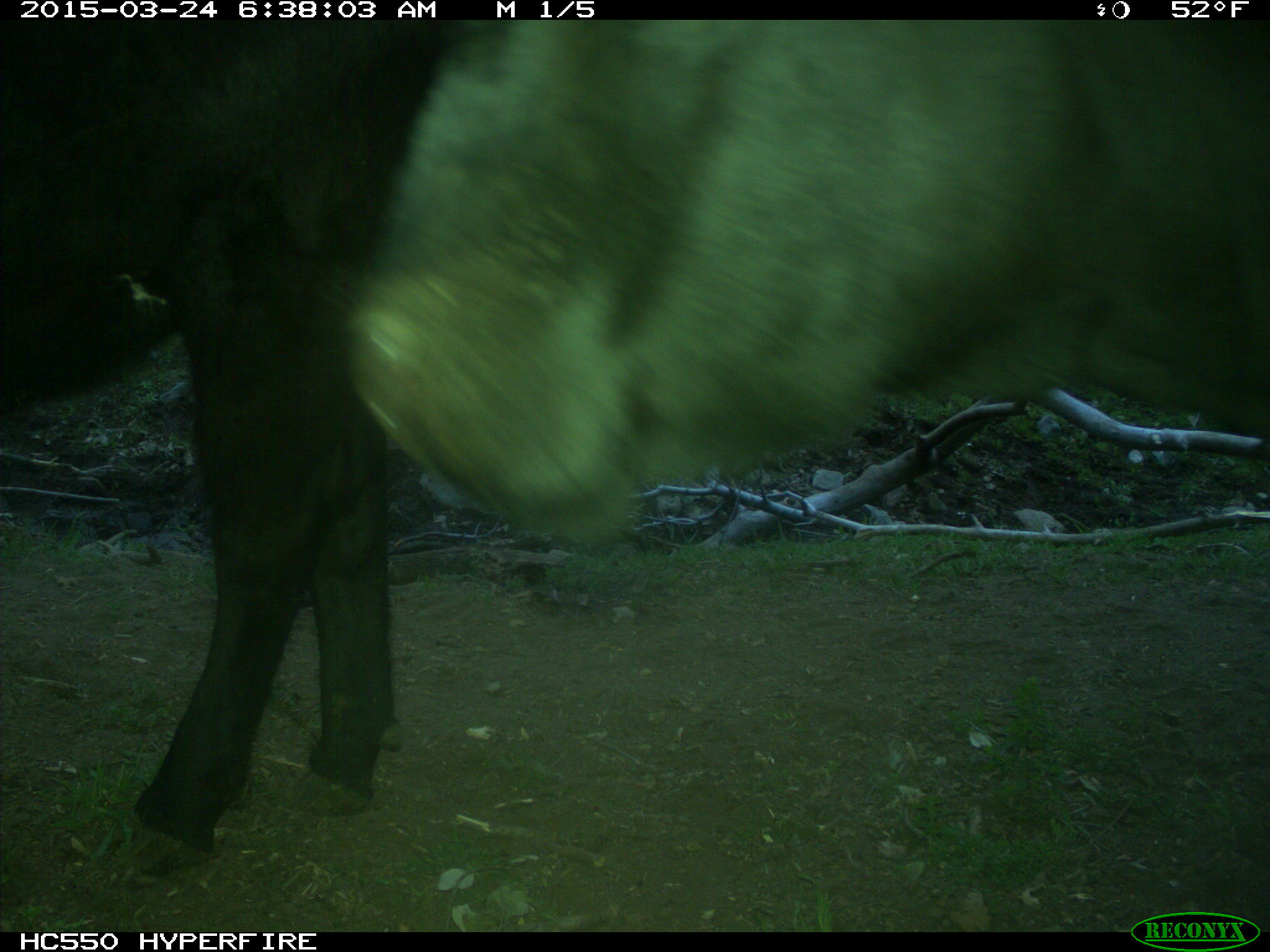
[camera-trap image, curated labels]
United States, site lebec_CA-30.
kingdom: Animalia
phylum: Chordata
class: Mammalia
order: Artiodactyla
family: Bovidae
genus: Bos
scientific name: Bos taurus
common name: domestic cow